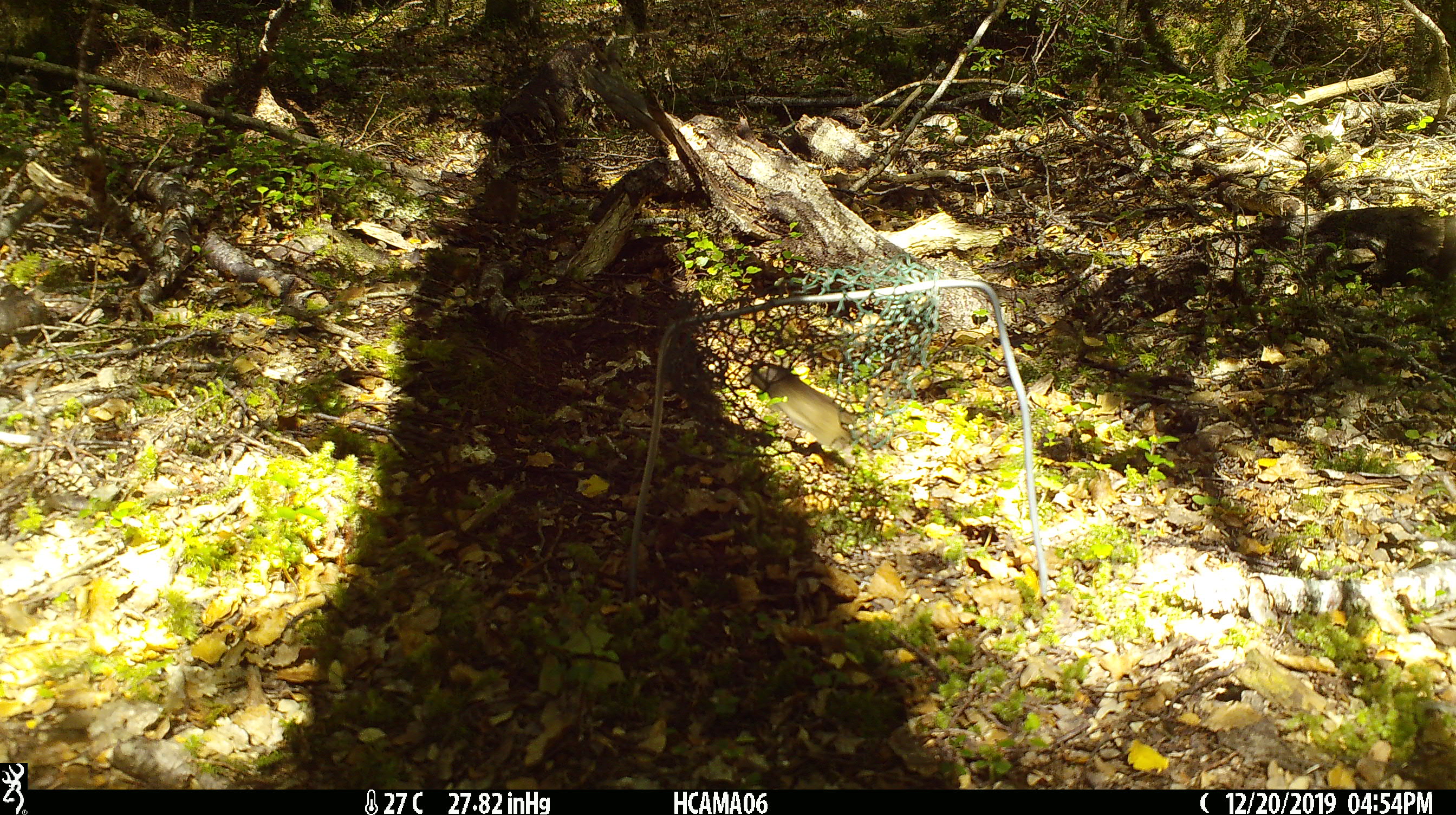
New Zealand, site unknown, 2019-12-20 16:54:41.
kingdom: Animalia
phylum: Chordata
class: Mammalia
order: Rodentia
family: Muridae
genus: Mus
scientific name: Mus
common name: mouse